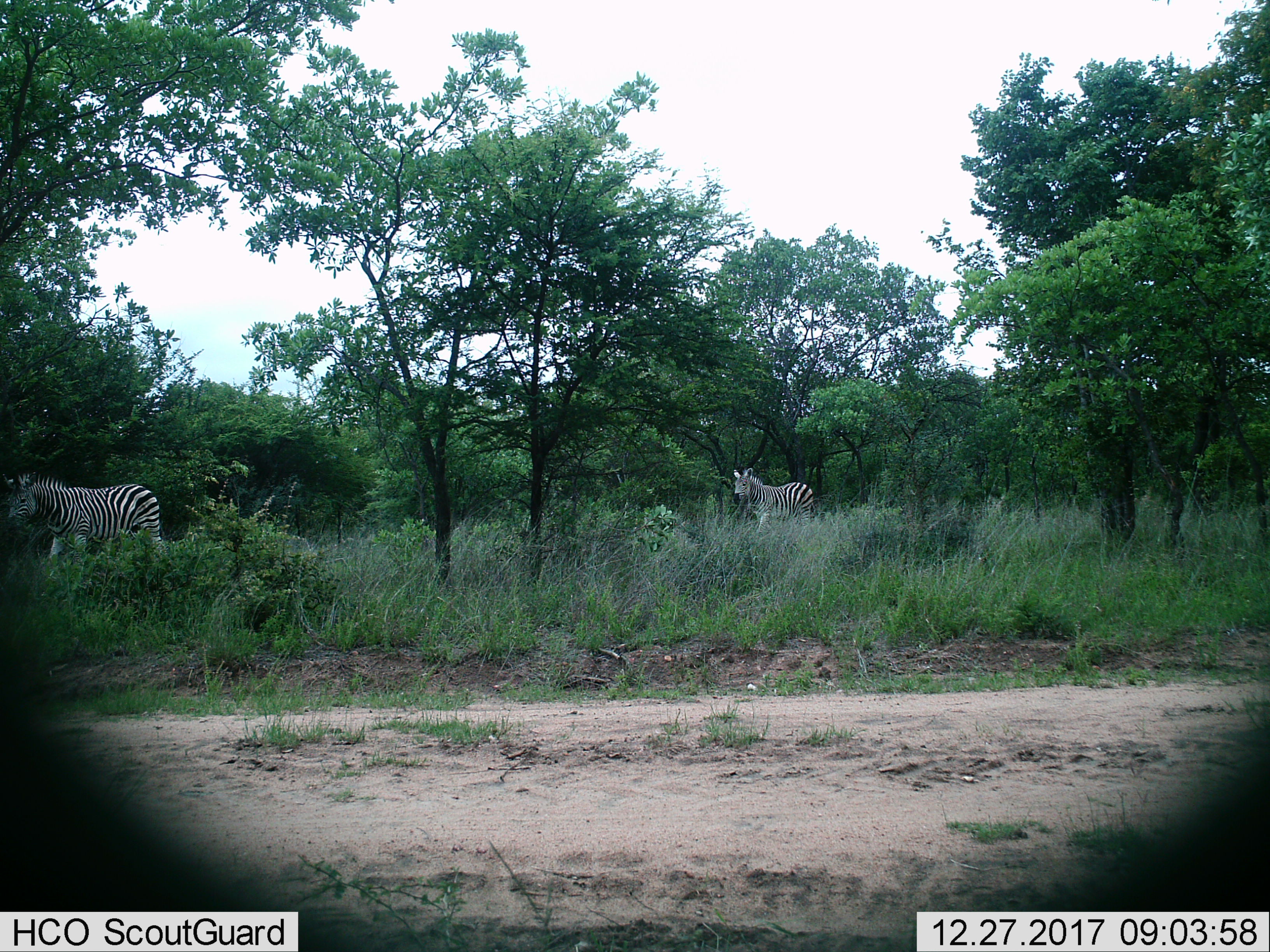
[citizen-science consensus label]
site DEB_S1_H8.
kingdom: Animalia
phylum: Chordata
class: Mammalia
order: Perissodactyla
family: Equidae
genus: Equus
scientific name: Equus quagga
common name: plains zebra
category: zebraplains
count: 2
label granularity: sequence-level